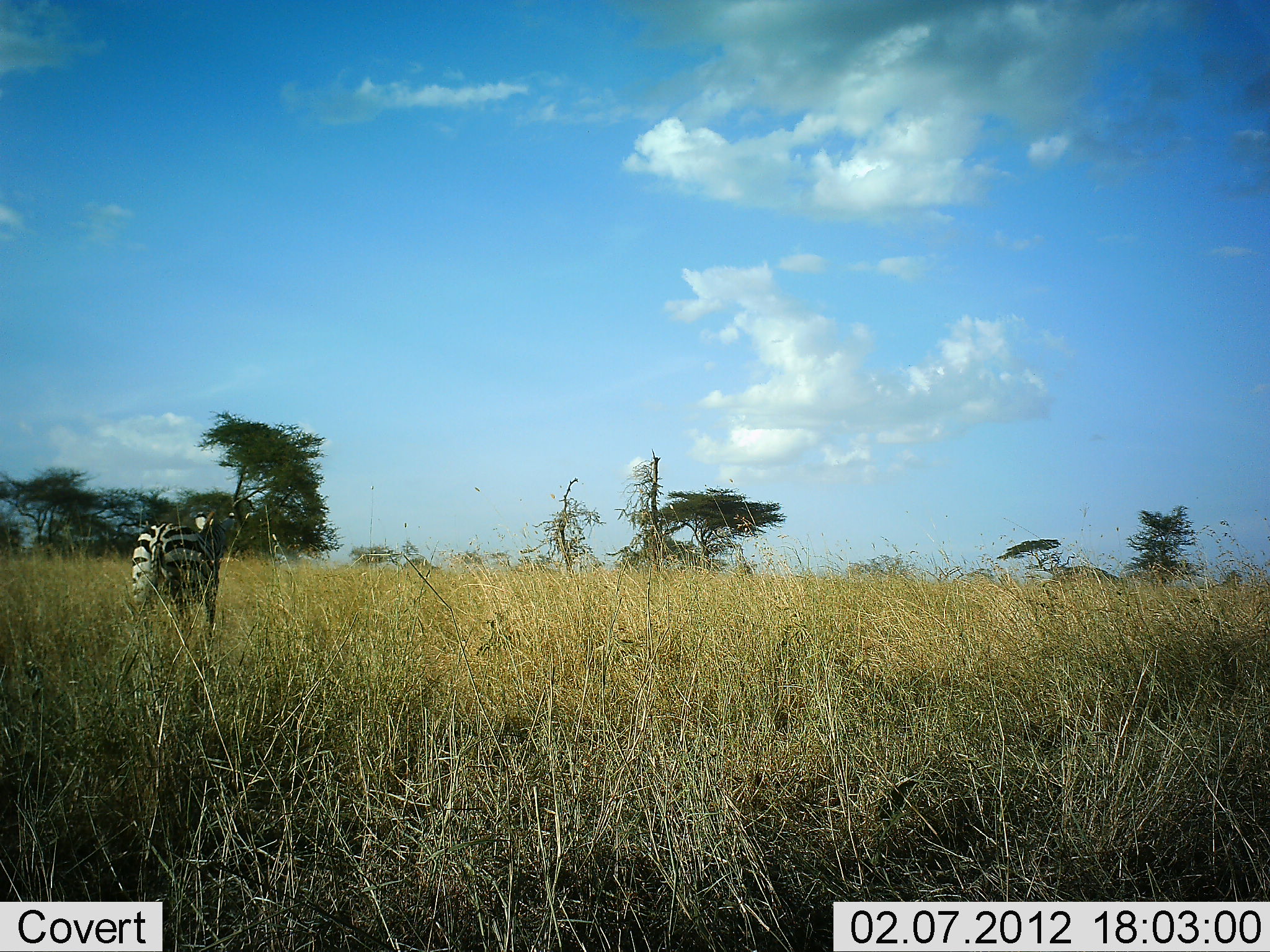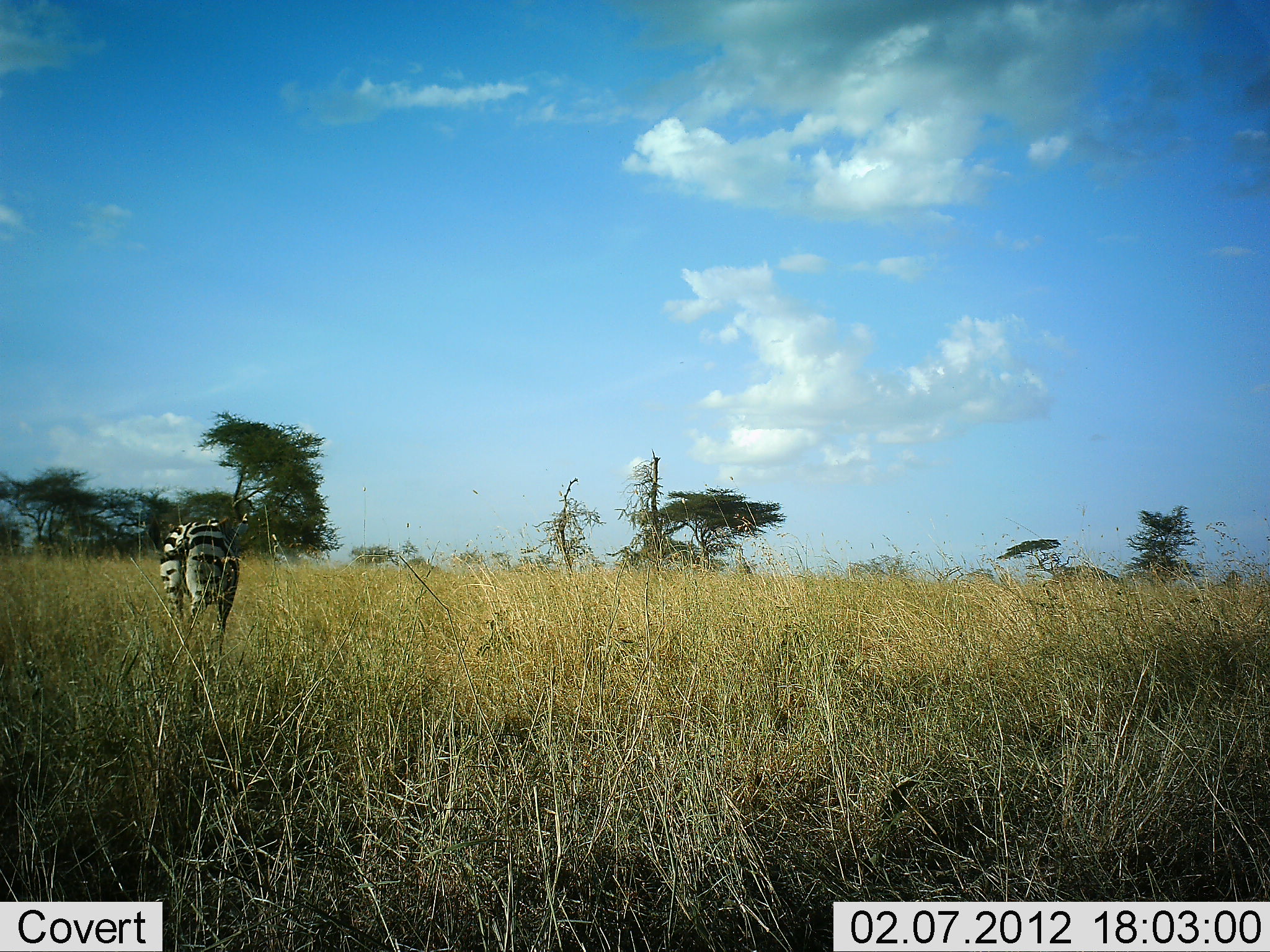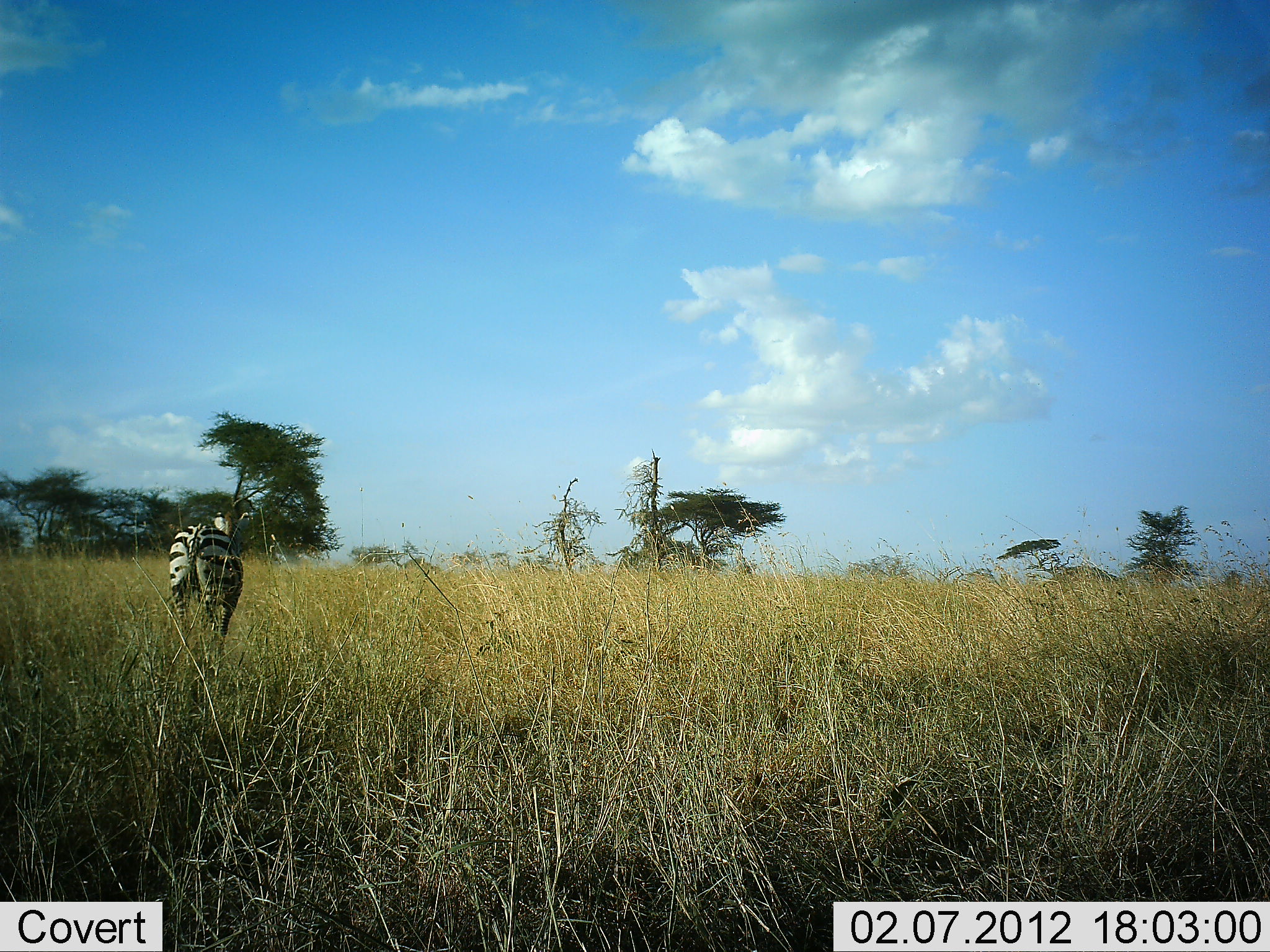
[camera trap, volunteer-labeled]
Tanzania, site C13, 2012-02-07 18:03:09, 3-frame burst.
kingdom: Animalia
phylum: Chordata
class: Mammalia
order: Perissodactyla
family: Equidae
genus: Equus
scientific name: Equus quagga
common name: plains zebra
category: zebra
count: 1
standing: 29%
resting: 0%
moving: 62%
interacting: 0%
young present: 0%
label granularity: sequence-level